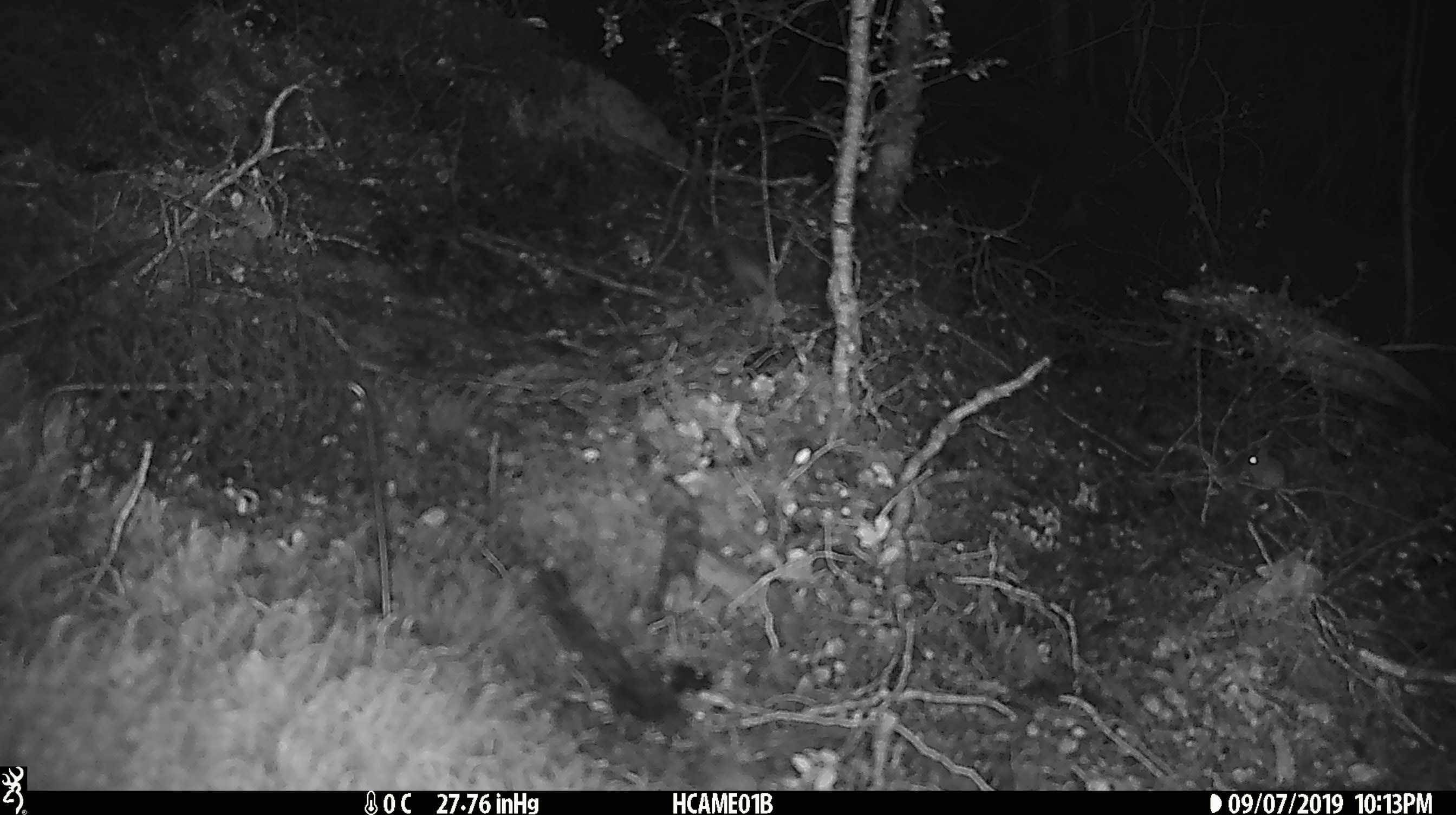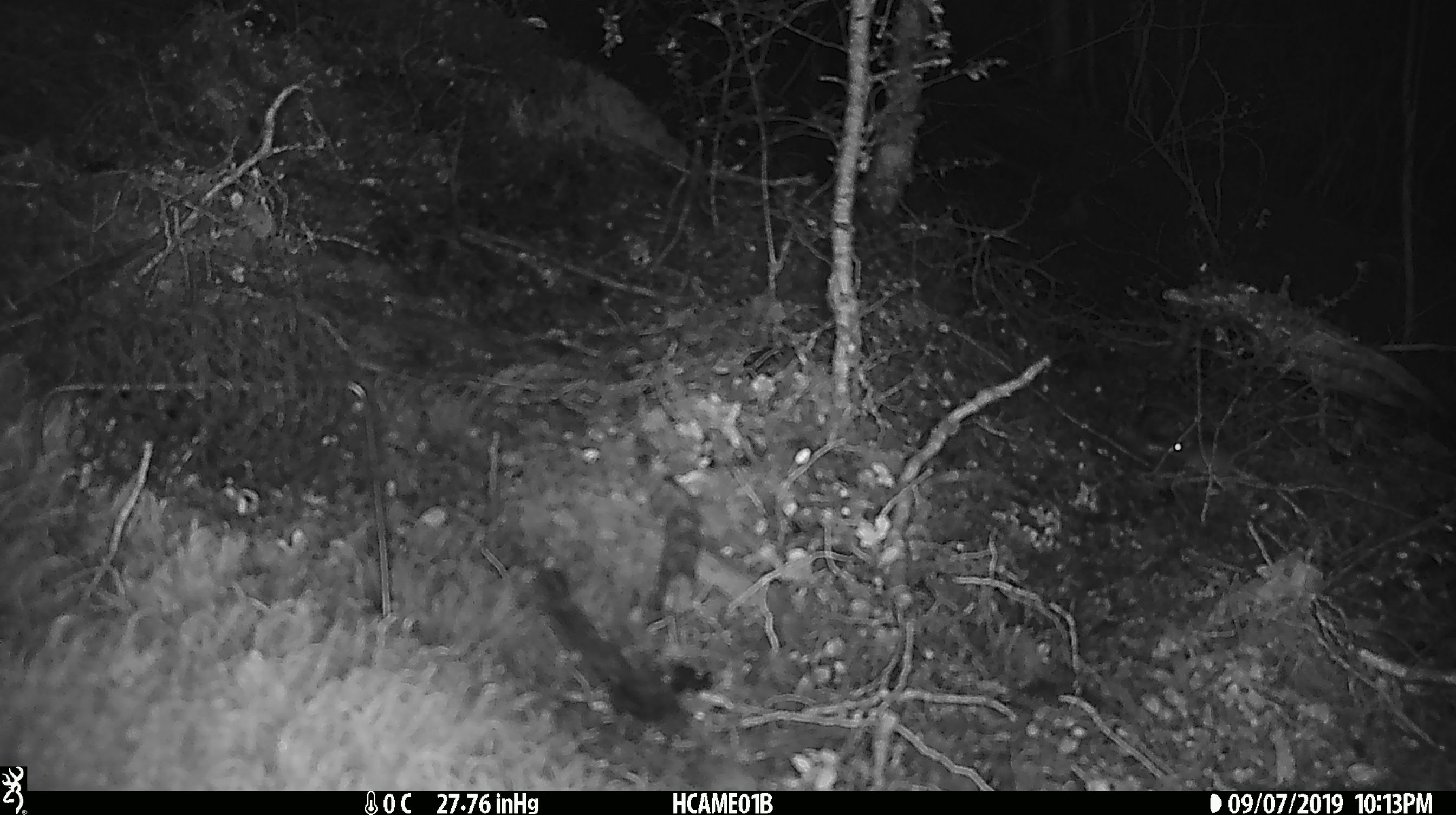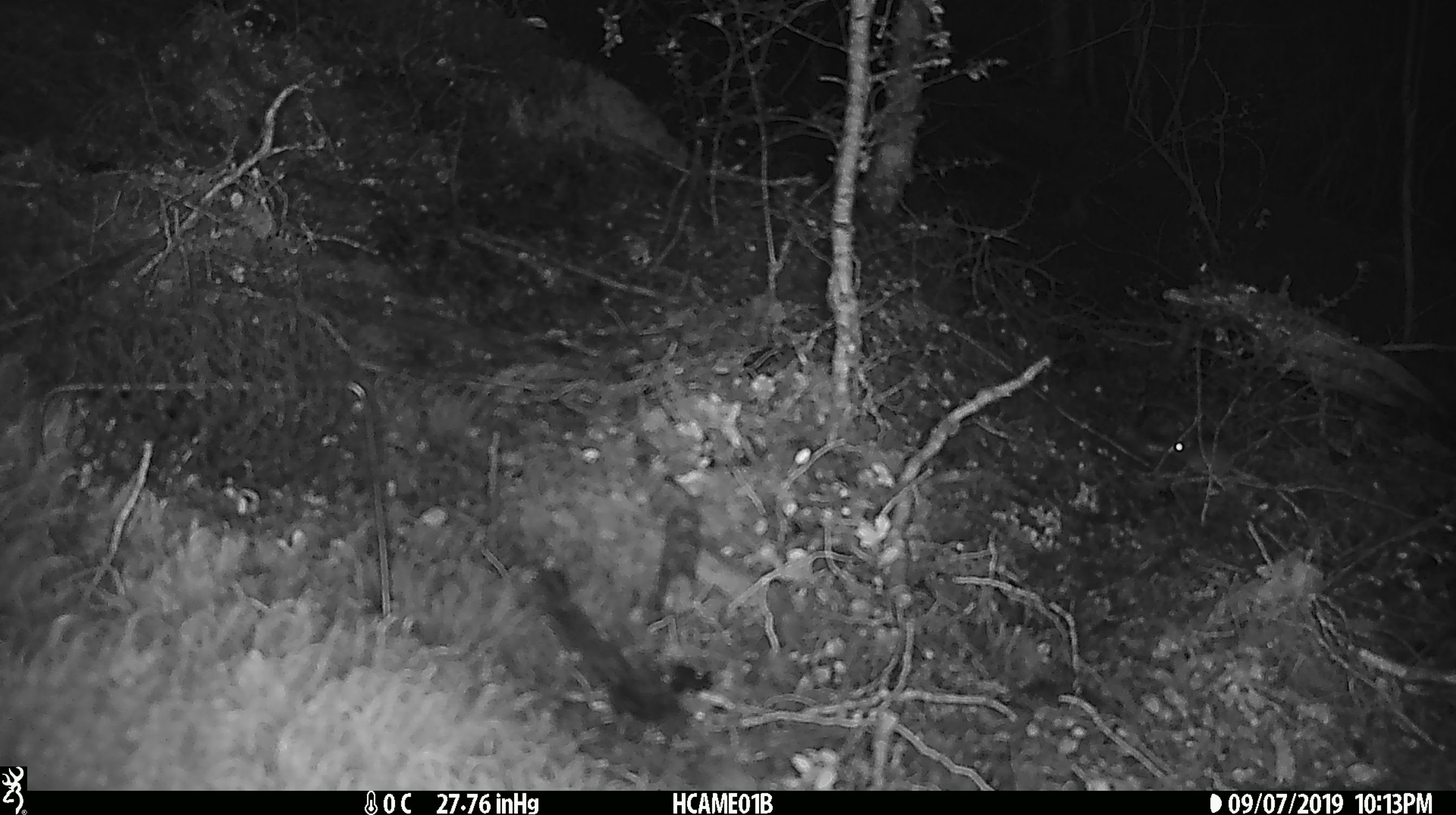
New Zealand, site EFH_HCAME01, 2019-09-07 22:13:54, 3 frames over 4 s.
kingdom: Animalia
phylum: Chordata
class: Mammalia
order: Rodentia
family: Muridae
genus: Mus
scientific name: Mus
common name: mouse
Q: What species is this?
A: Mouse (Mus).